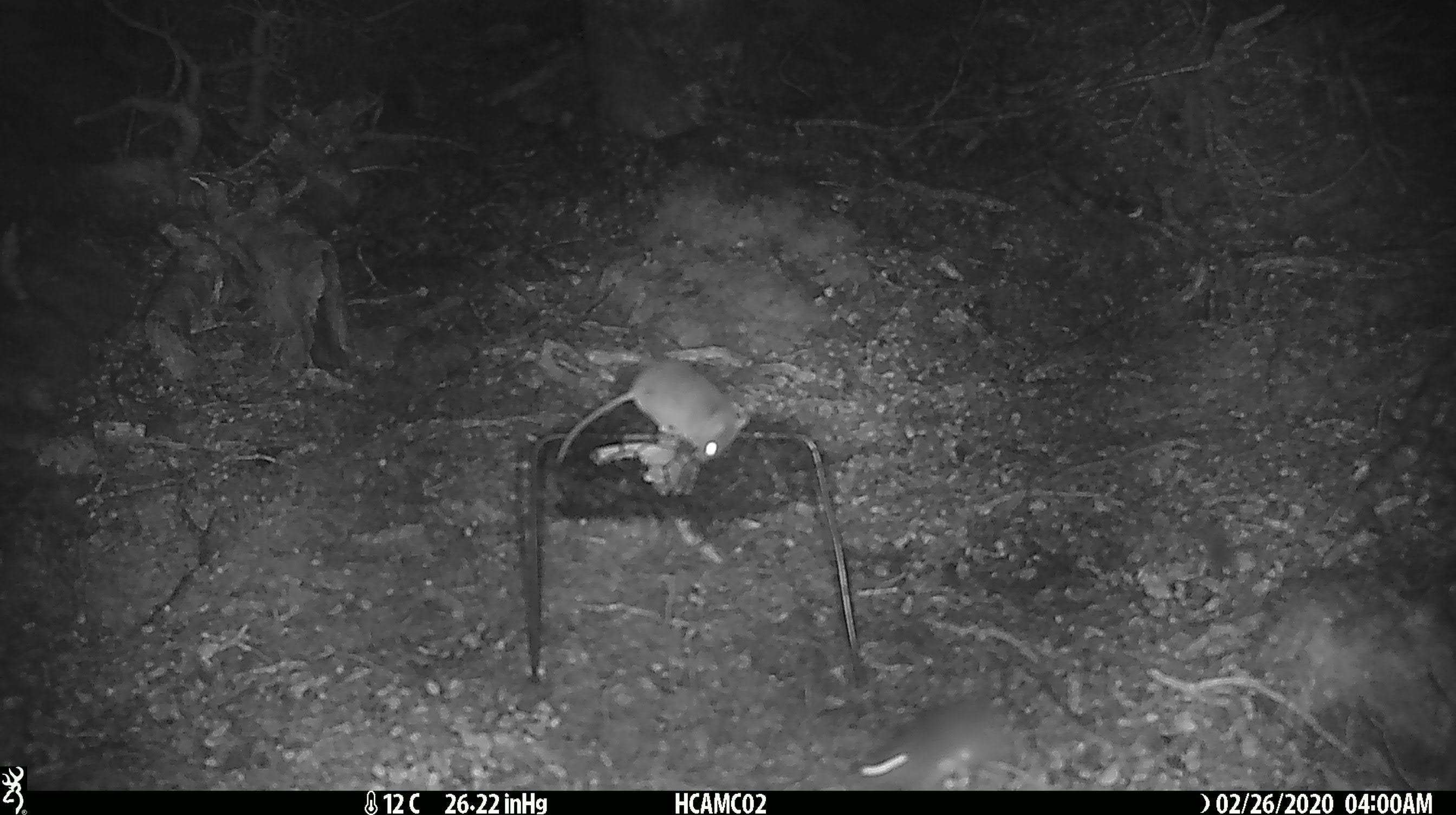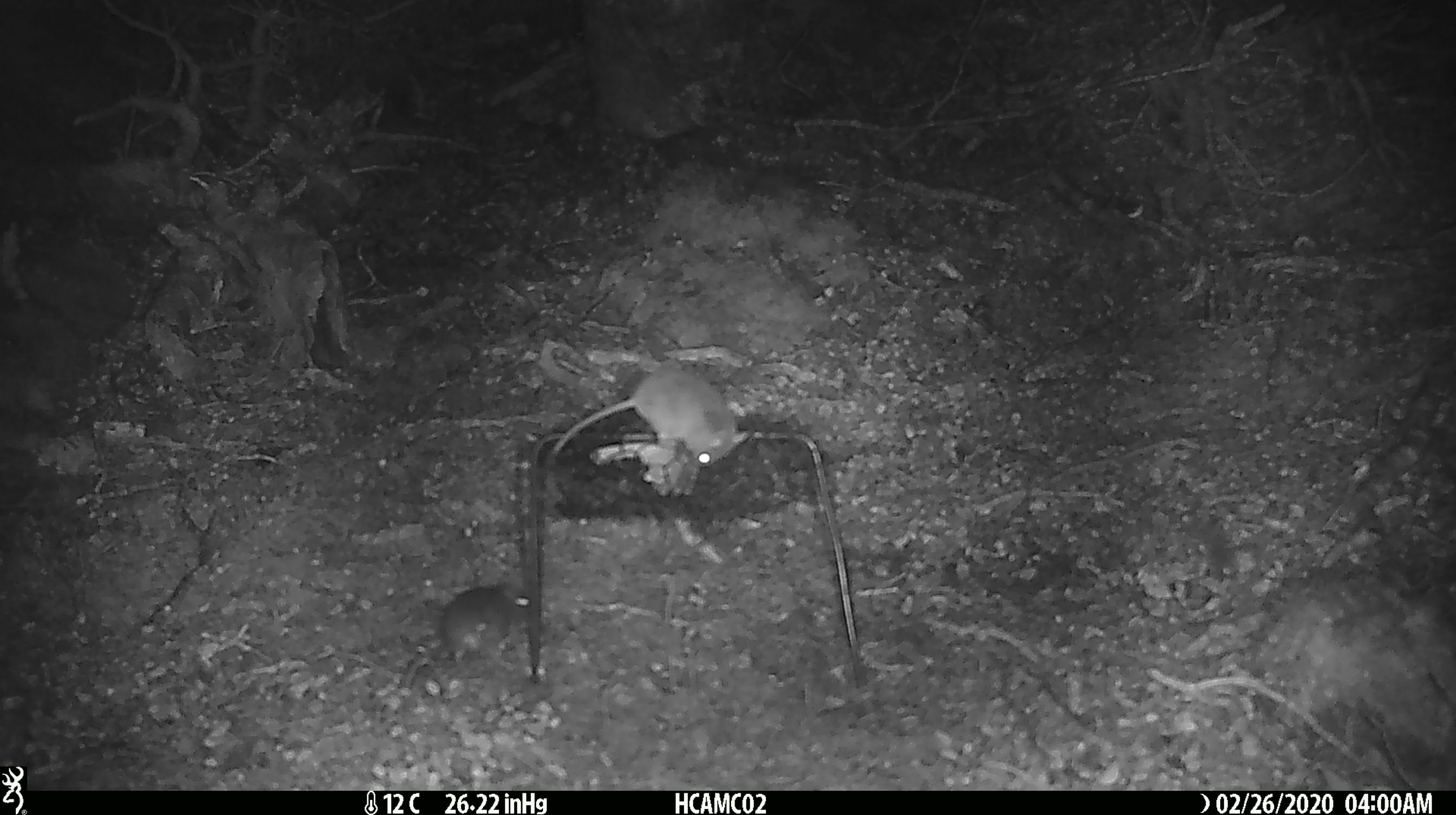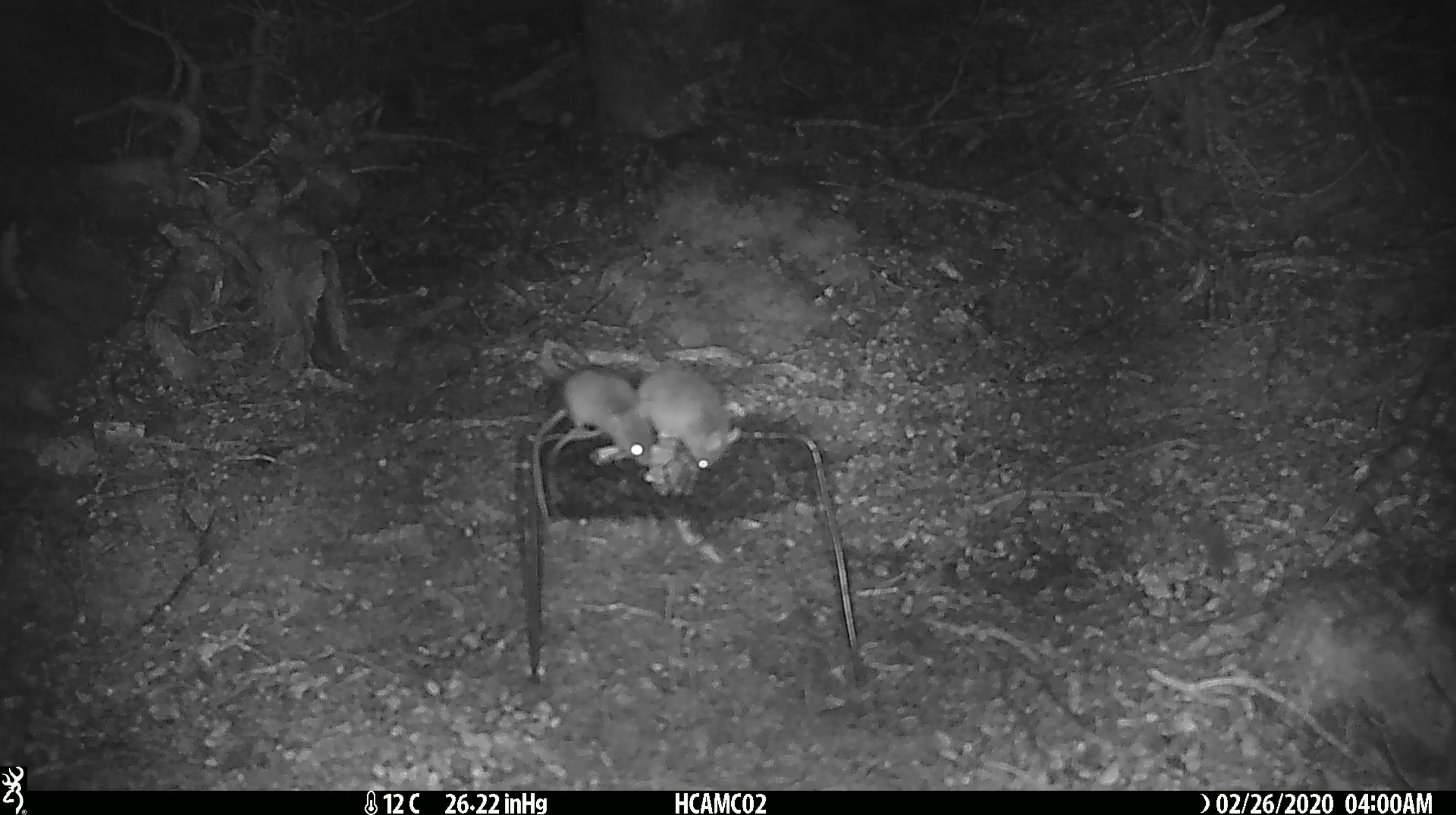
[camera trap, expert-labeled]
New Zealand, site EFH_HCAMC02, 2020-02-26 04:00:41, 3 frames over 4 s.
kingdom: Animalia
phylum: Chordata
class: Mammalia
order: Rodentia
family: Muridae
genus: Mus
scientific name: Mus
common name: mouse